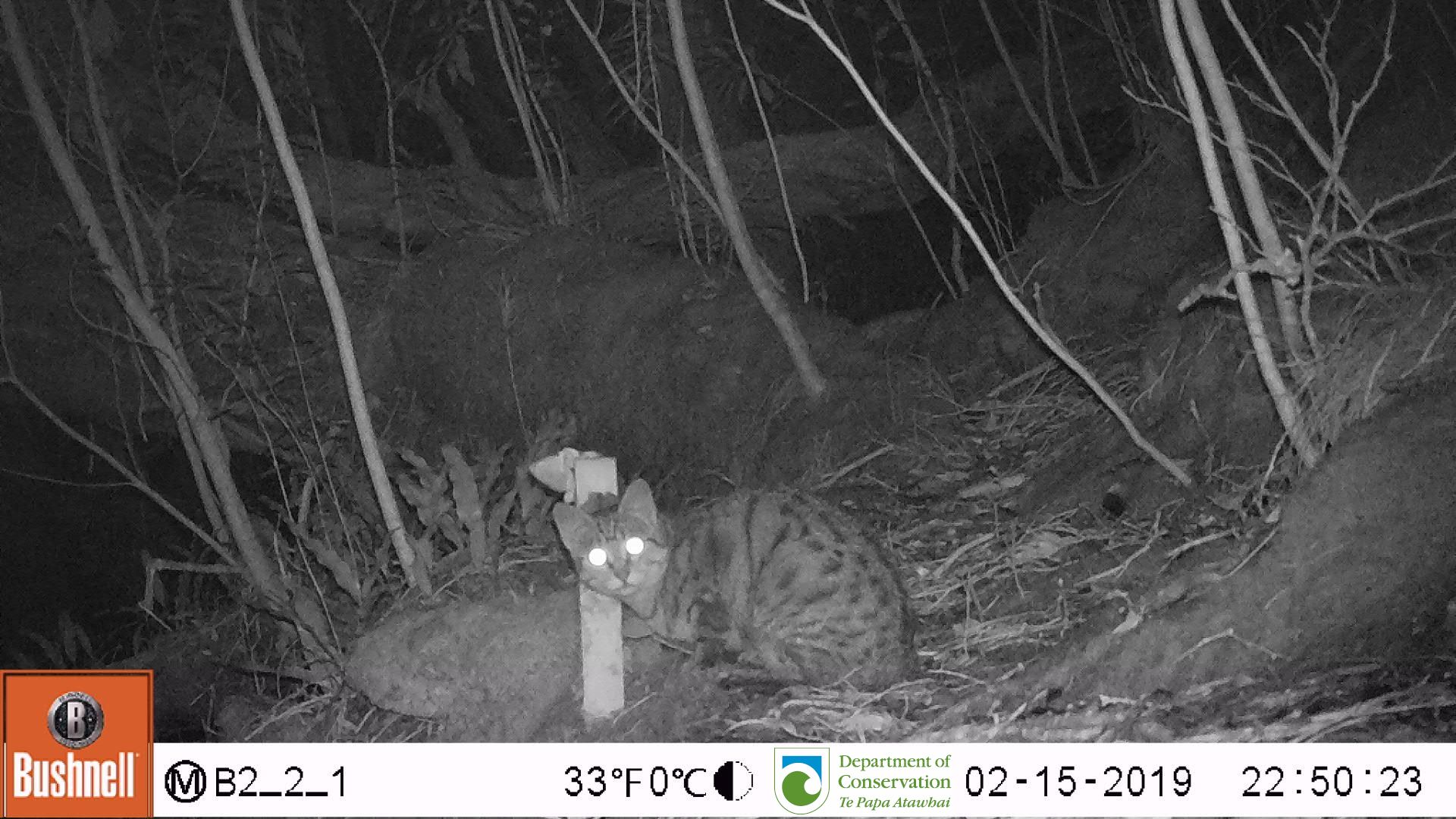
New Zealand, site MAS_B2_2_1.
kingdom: Animalia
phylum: Chordata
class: Mammalia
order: Carnivora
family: Felidae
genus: Felis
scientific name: Felis catus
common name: domestic cat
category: cat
Cat (domestic cat) (Felis catus).